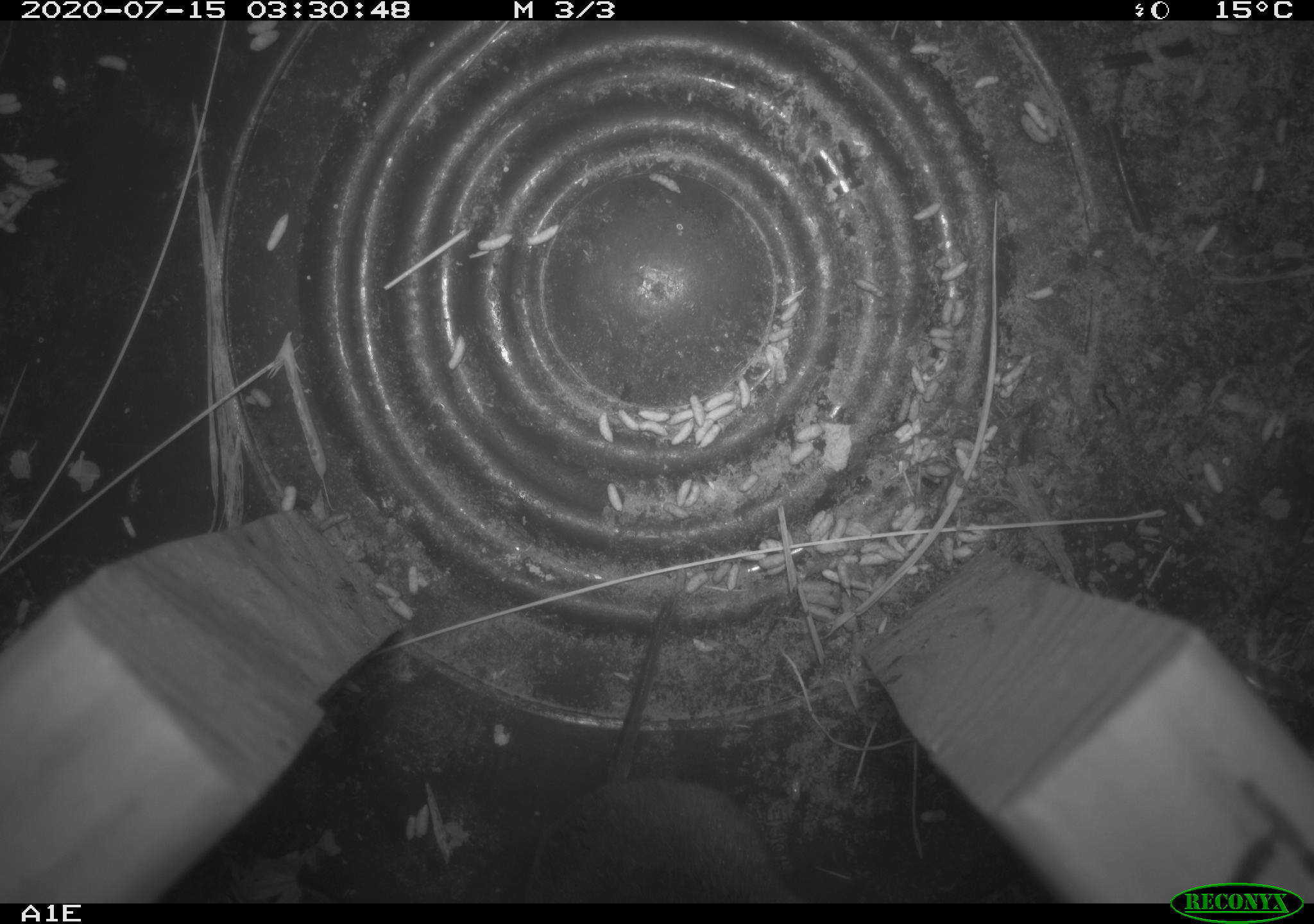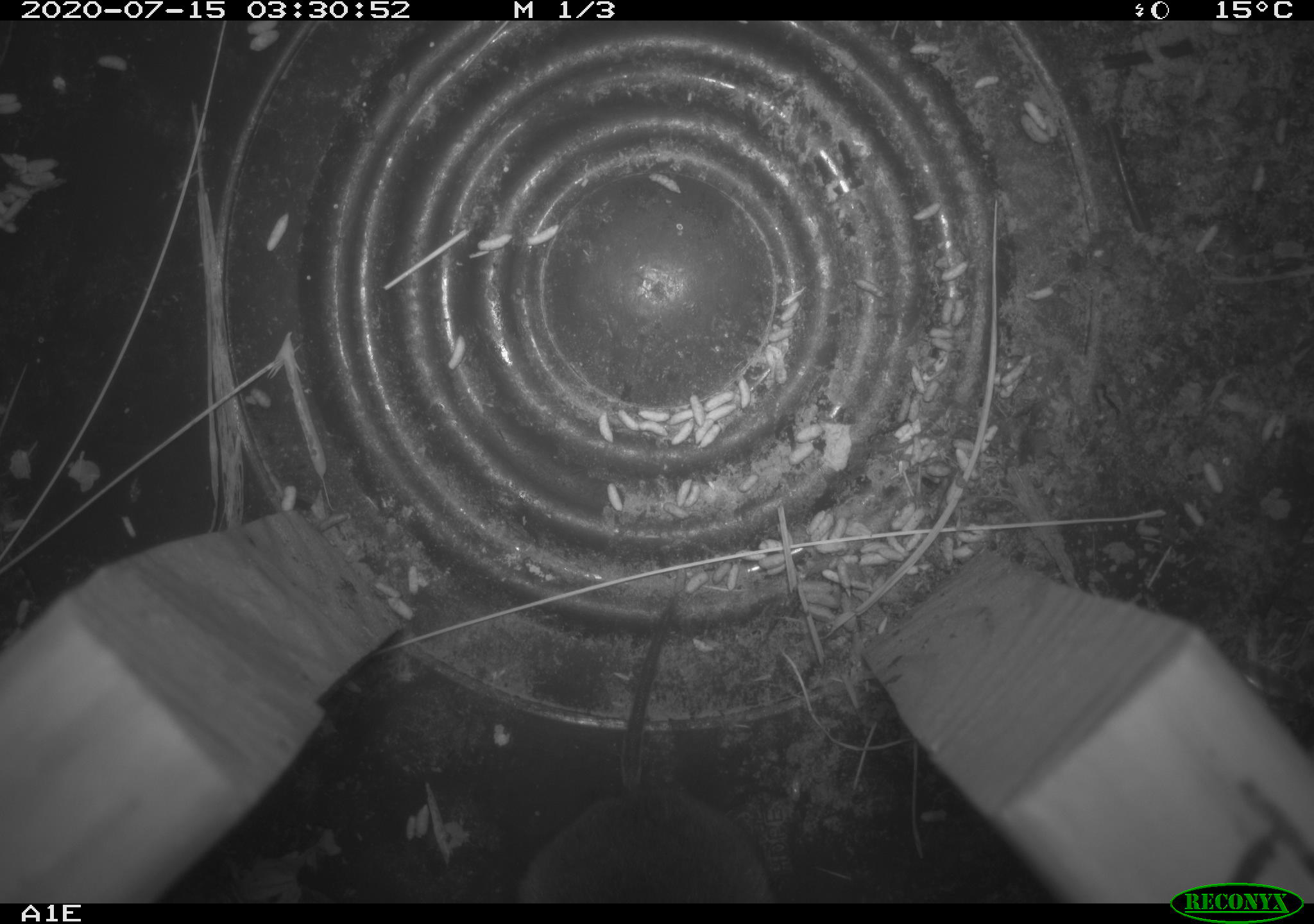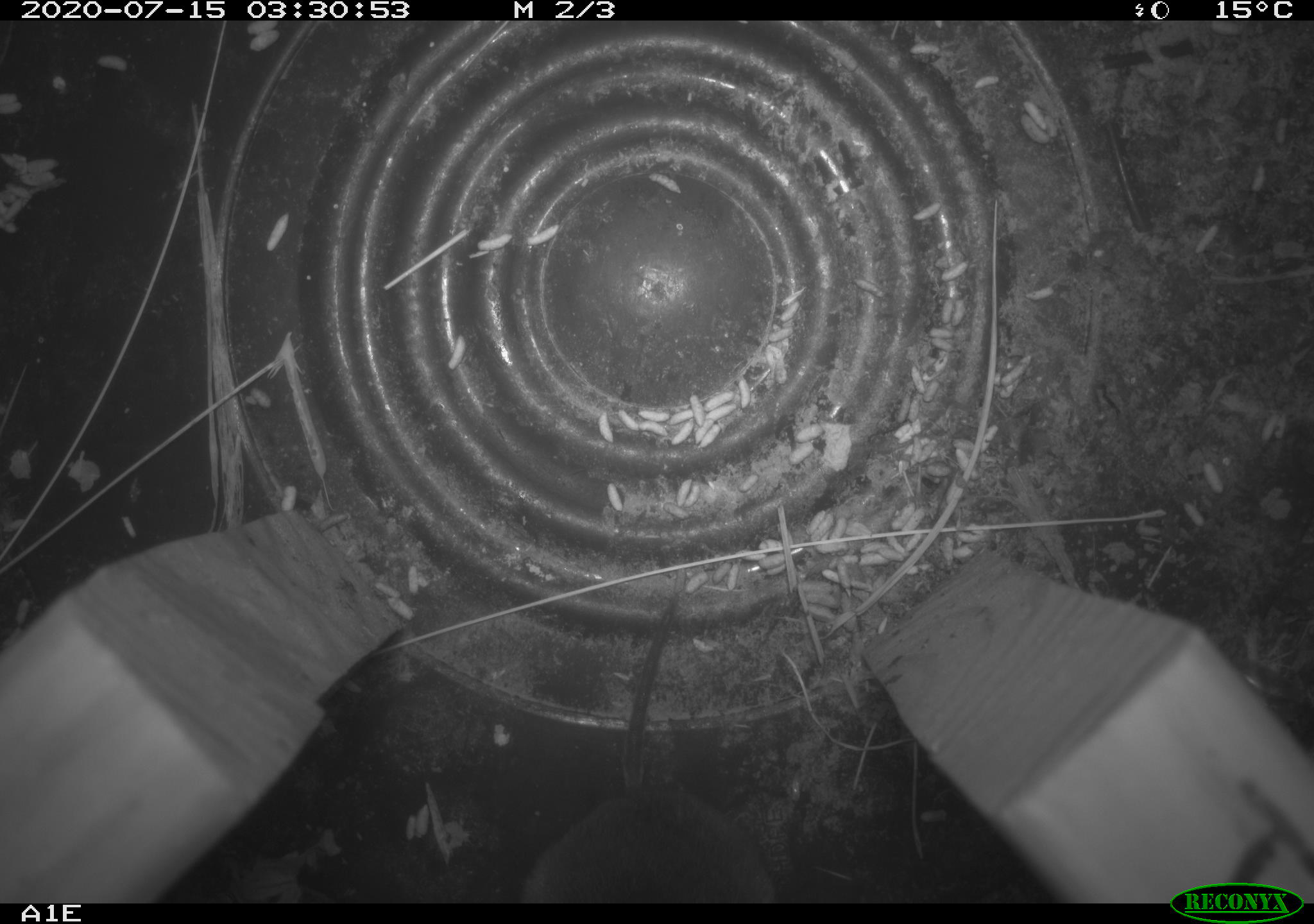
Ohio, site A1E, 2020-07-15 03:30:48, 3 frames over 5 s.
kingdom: Animalia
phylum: Chordata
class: Mammalia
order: Rodentia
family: Cricetidae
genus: Microtus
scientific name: Microtus pennsylvanicus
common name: meadow vole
Meadow vole (Microtus pennsylvanicus).